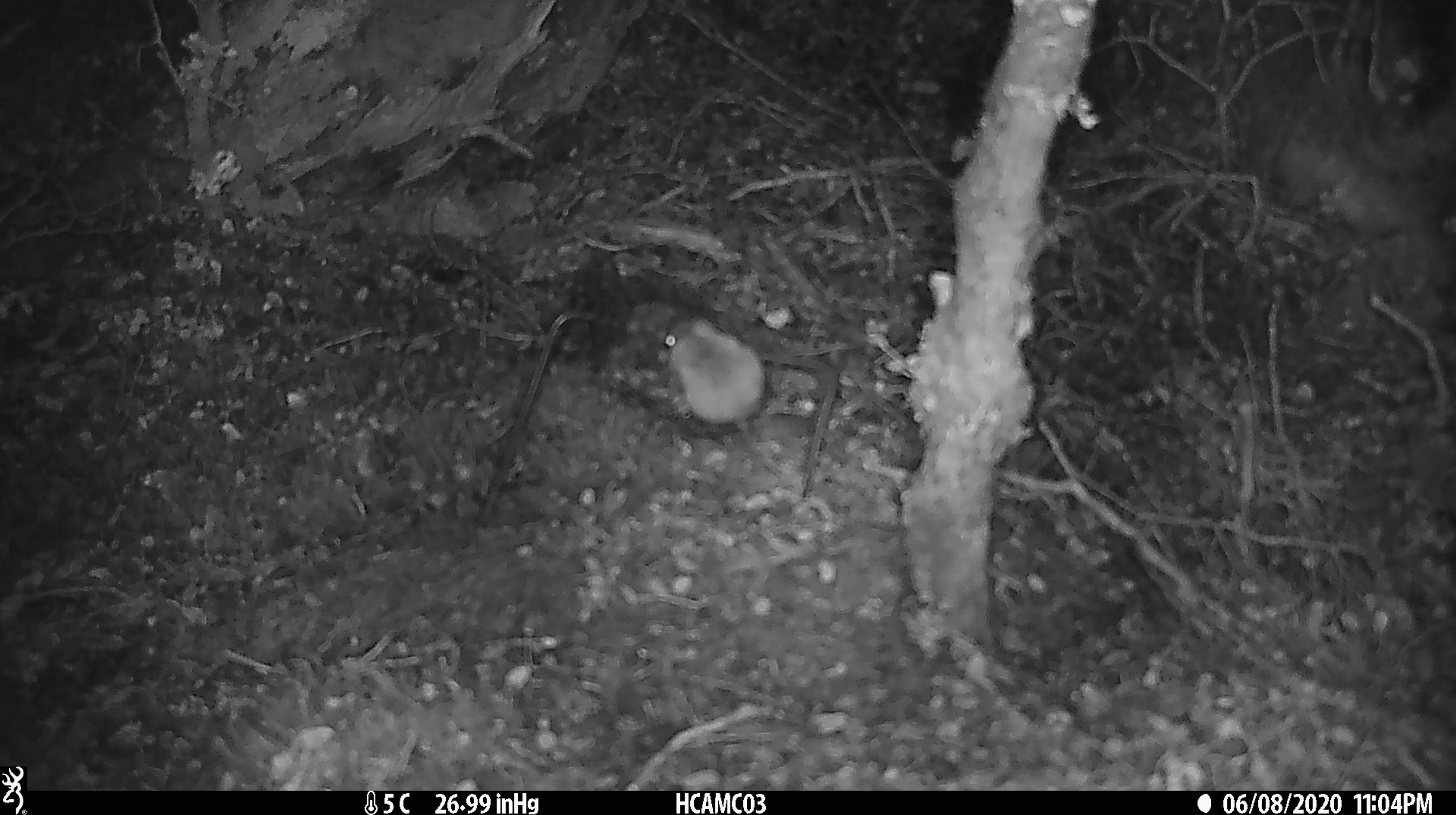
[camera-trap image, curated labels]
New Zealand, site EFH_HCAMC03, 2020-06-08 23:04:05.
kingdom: Animalia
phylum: Chordata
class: Mammalia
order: Rodentia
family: Muridae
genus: Mus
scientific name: Mus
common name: mouse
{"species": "mouse (Mus)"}